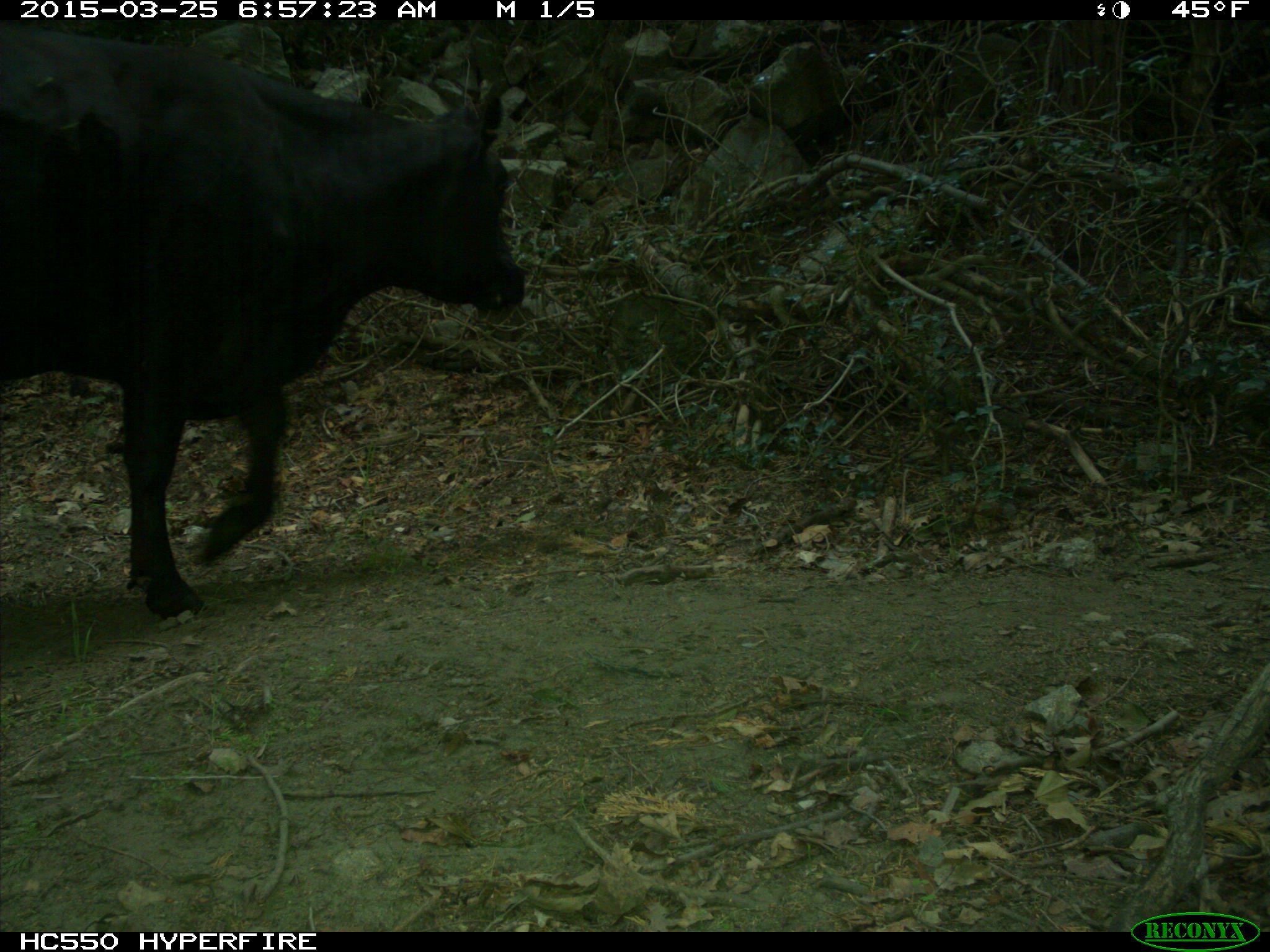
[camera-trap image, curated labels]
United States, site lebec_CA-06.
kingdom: Animalia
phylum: Chordata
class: Mammalia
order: Artiodactyla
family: Bovidae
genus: Bos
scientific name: Bos taurus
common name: domestic cow